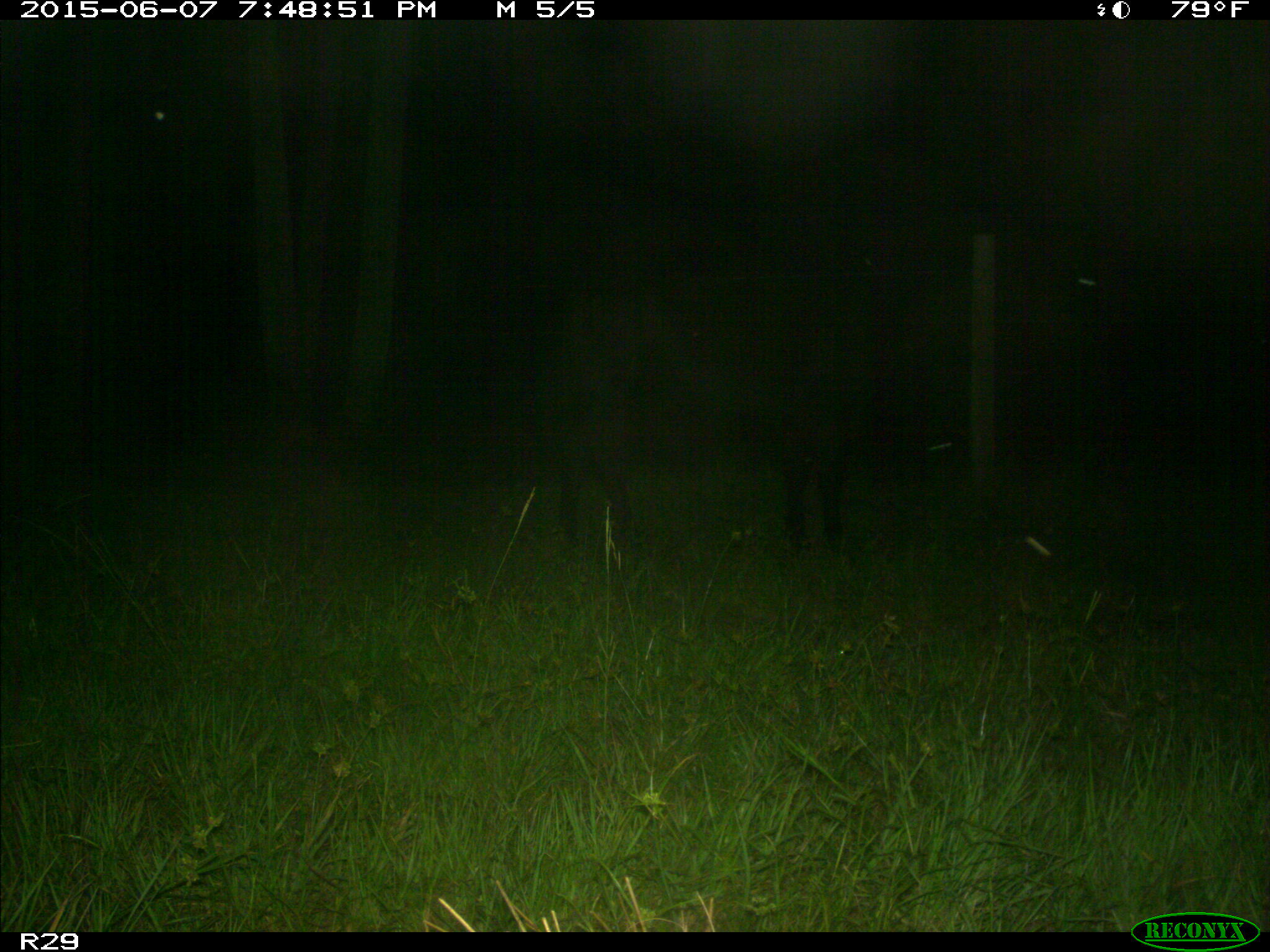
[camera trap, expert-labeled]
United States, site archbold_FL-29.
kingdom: Animalia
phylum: Chordata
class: Mammalia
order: Artiodactyla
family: Bovidae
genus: Bos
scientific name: Bos taurus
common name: domestic cow